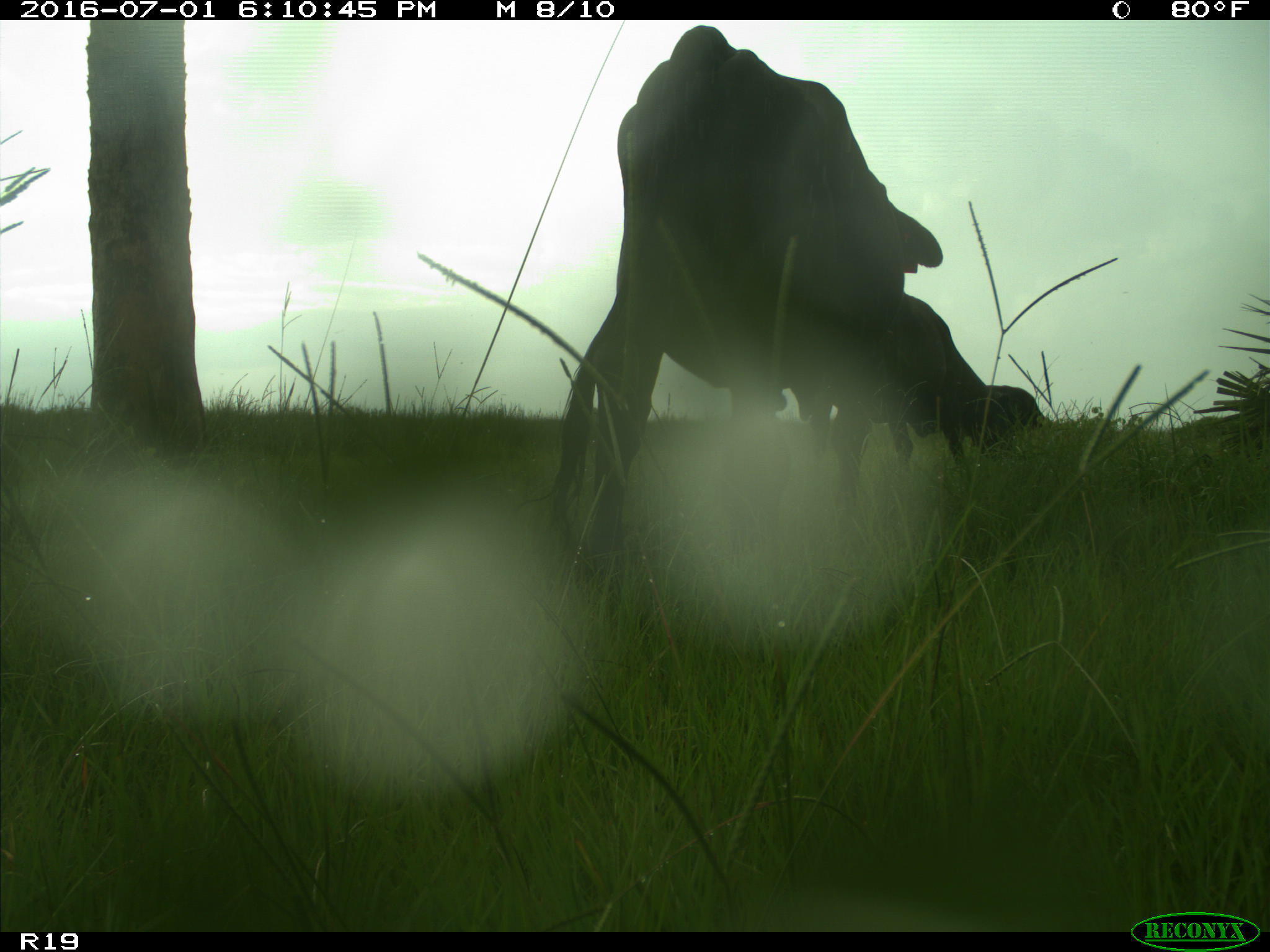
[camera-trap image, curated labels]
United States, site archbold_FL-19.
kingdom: Animalia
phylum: Chordata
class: Mammalia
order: Artiodactyla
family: Bovidae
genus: Bos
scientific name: Bos taurus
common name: domestic cow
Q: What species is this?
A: Bos taurus (domestic cow).